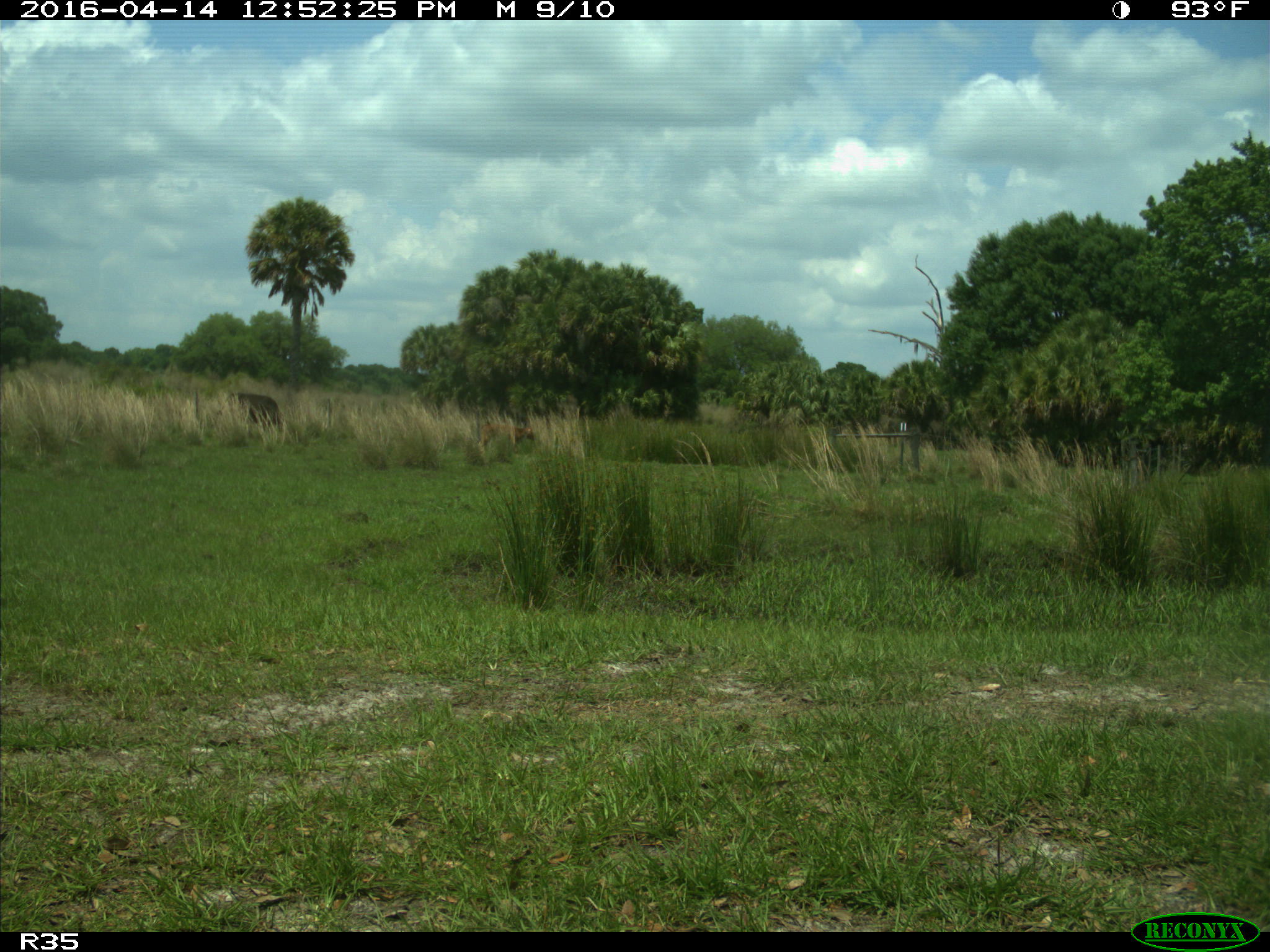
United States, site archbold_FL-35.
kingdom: Animalia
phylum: Chordata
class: Mammalia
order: Artiodactyla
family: Bovidae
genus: Bos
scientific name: Bos taurus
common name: domestic cow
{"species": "Bos taurus (domestic cow)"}